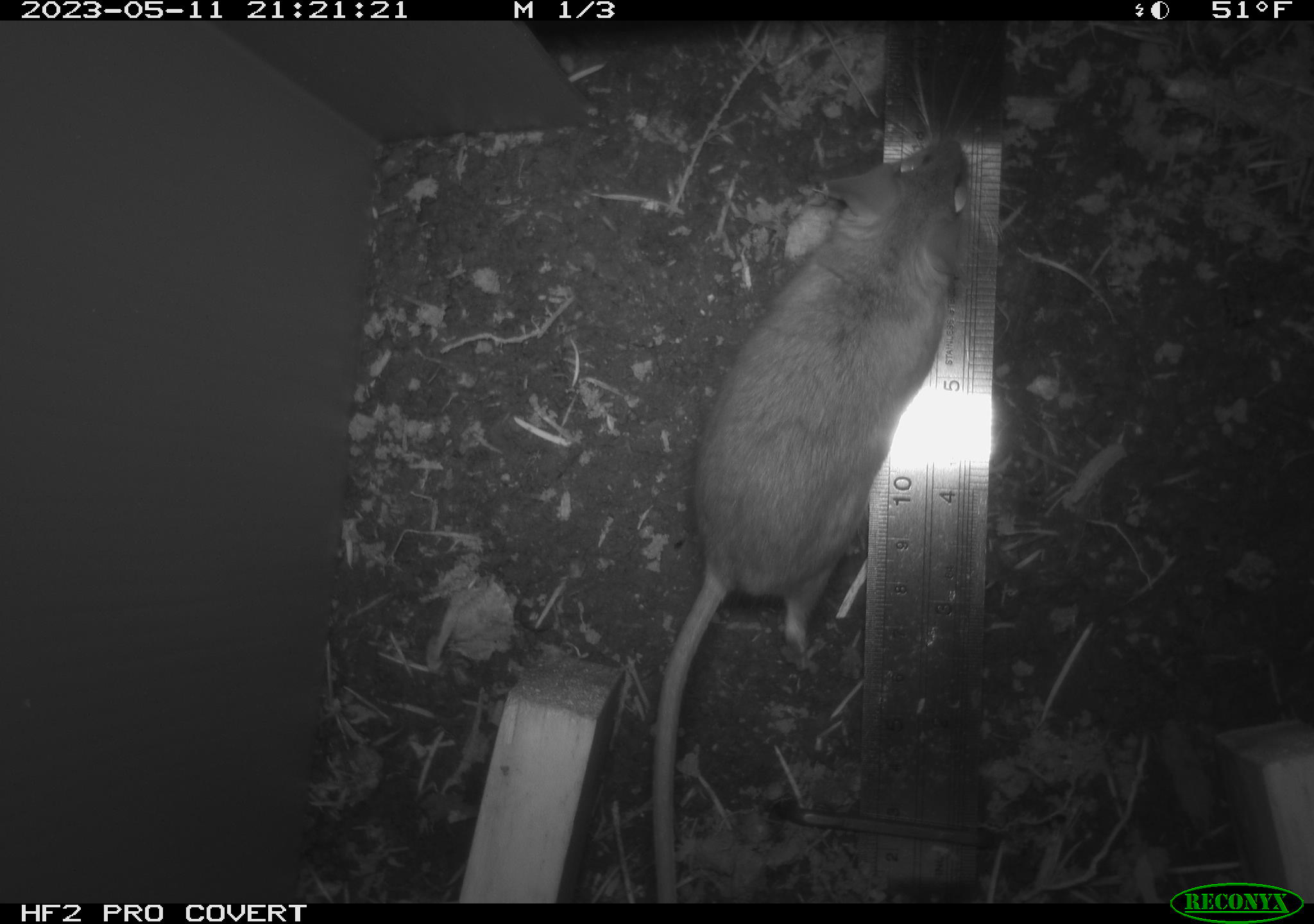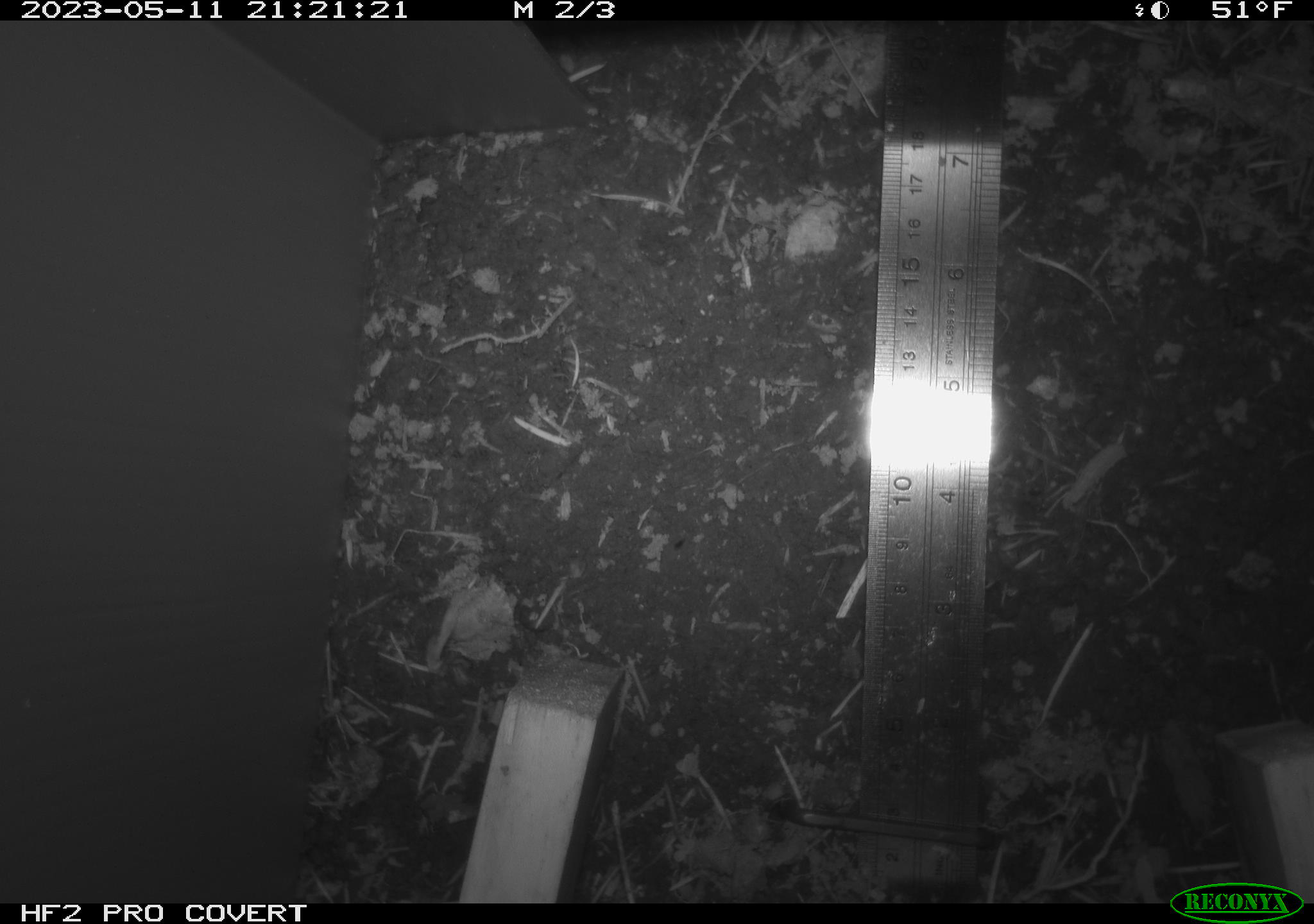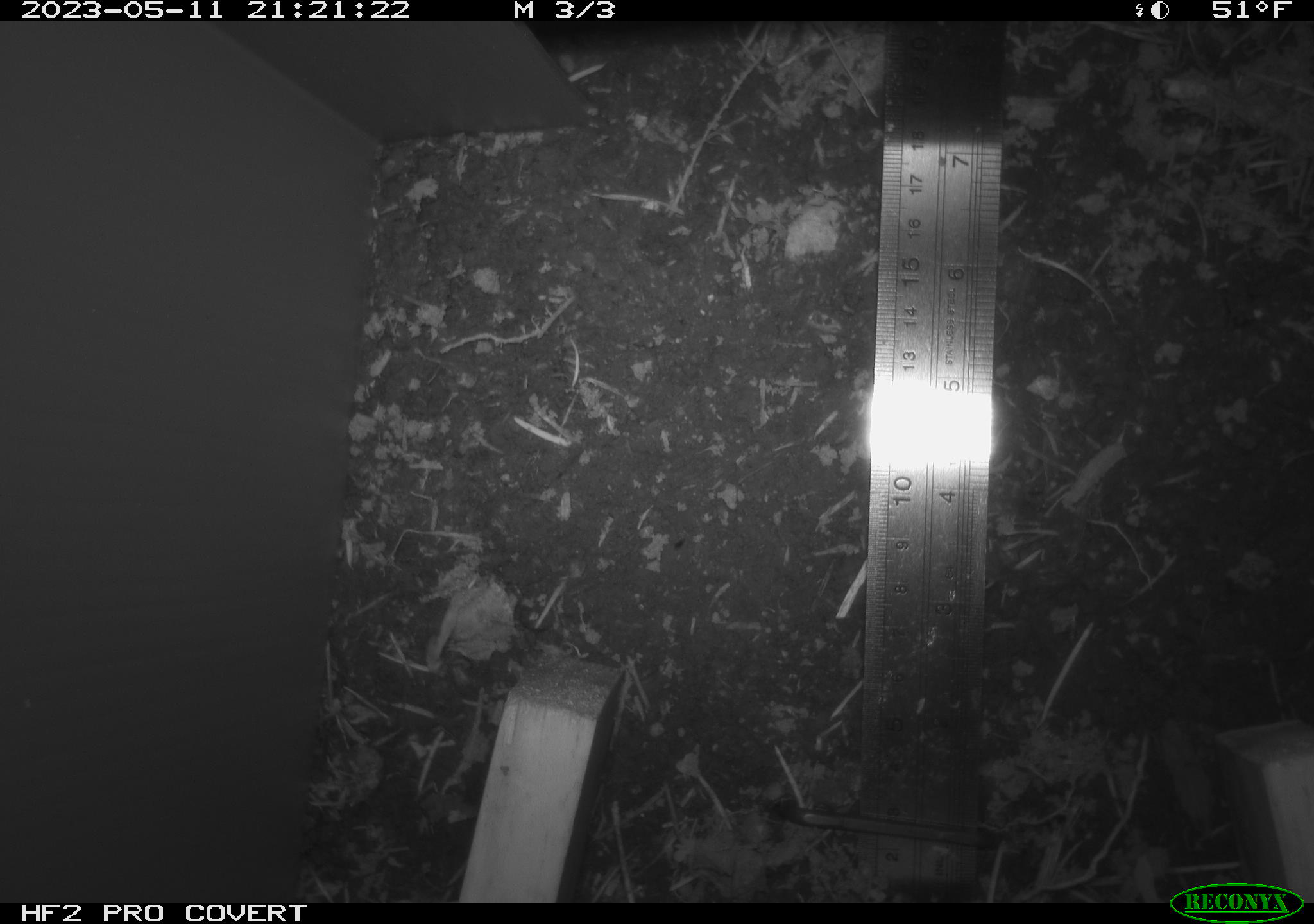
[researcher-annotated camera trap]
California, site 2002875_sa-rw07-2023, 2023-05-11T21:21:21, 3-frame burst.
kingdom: Animalia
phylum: Chordata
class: Mammalia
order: Rodentia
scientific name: Rodentia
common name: mouse species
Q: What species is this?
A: Mouse species (Rodentia).